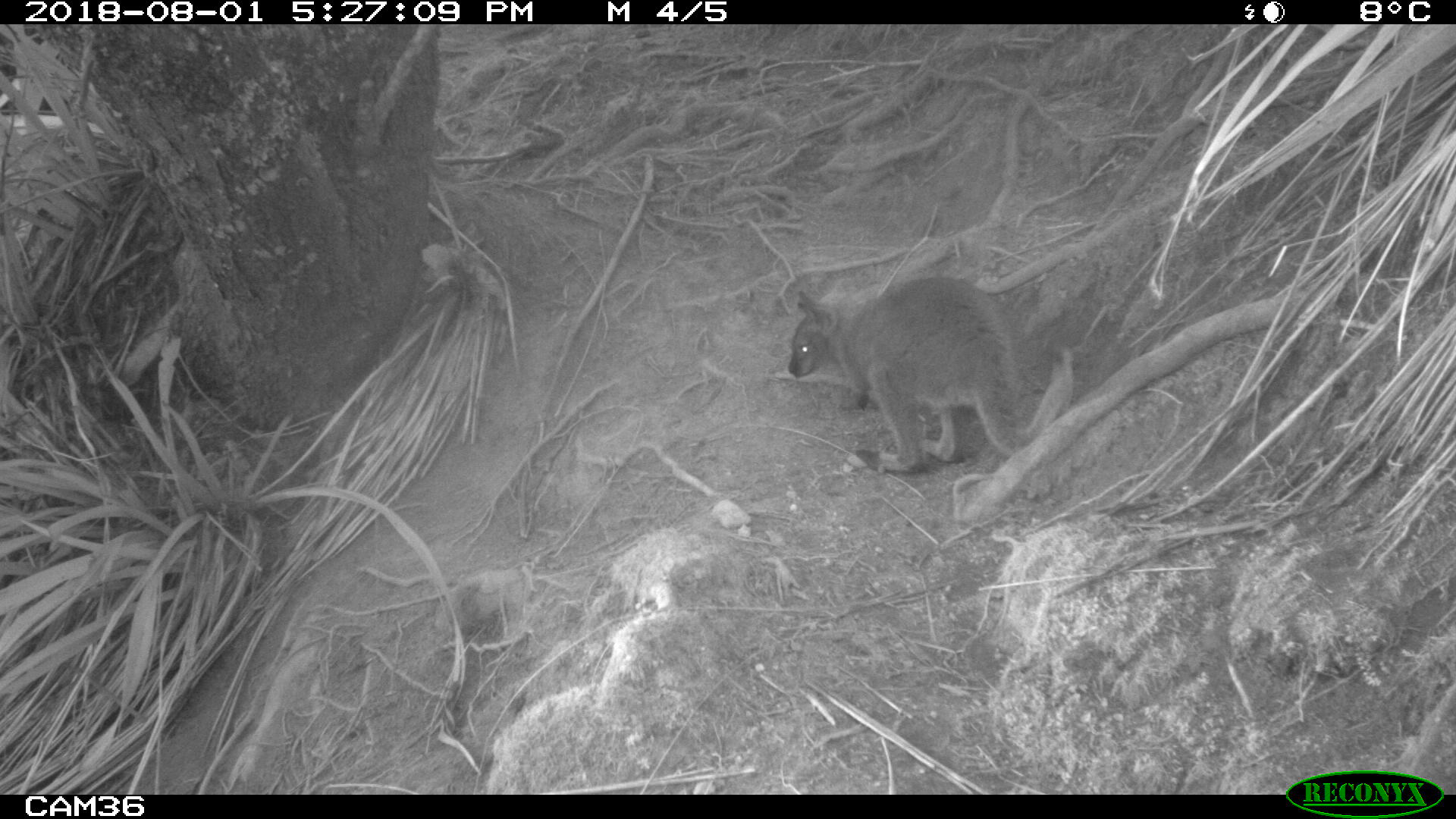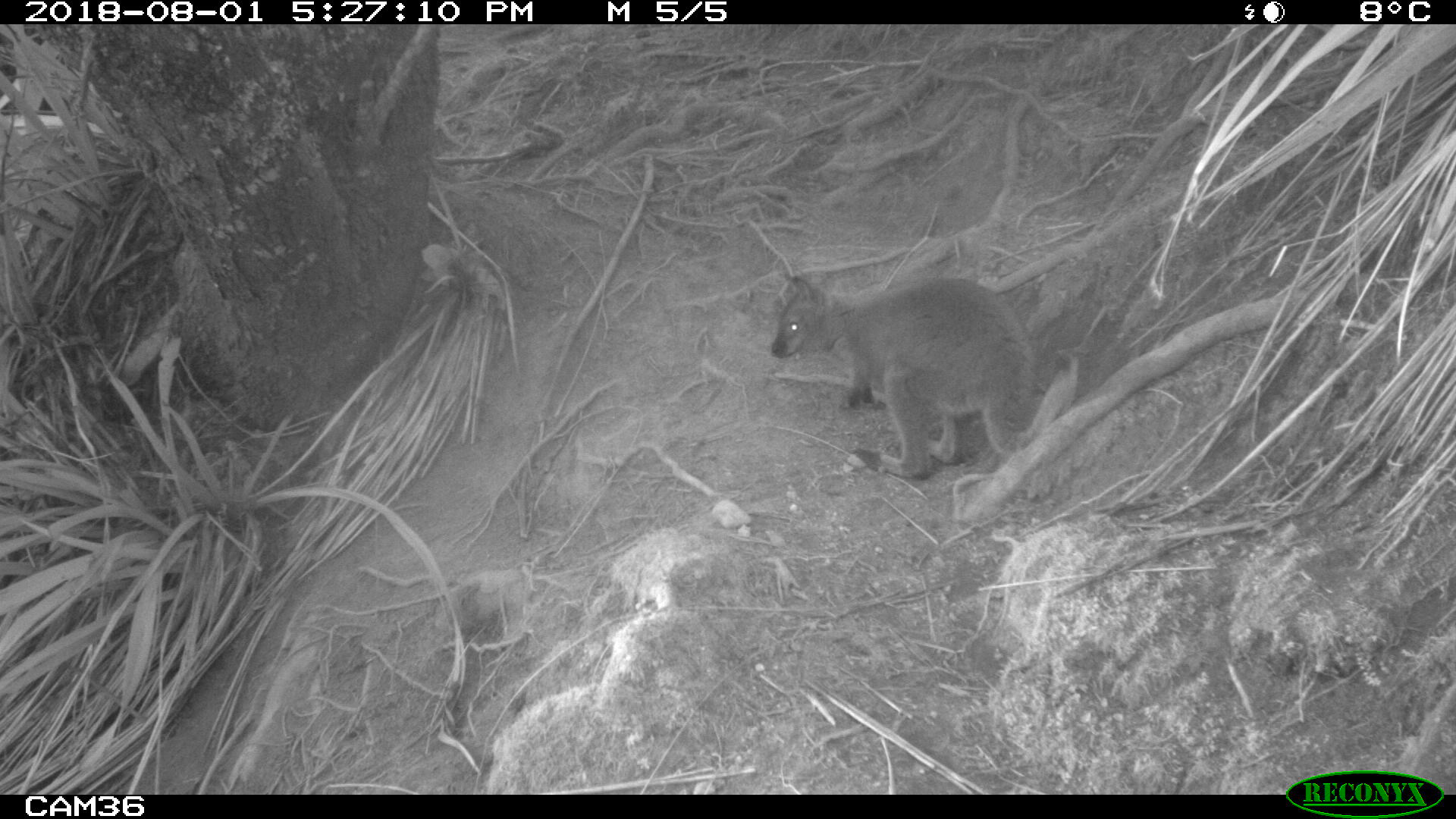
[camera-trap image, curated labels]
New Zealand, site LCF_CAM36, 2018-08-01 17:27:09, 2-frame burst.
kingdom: Animalia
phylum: Chordata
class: Mammalia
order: Diprotodontia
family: Macropodidae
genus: Notamacropus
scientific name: Notamacropus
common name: wallaby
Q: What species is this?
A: Wallaby (Notamacropus).